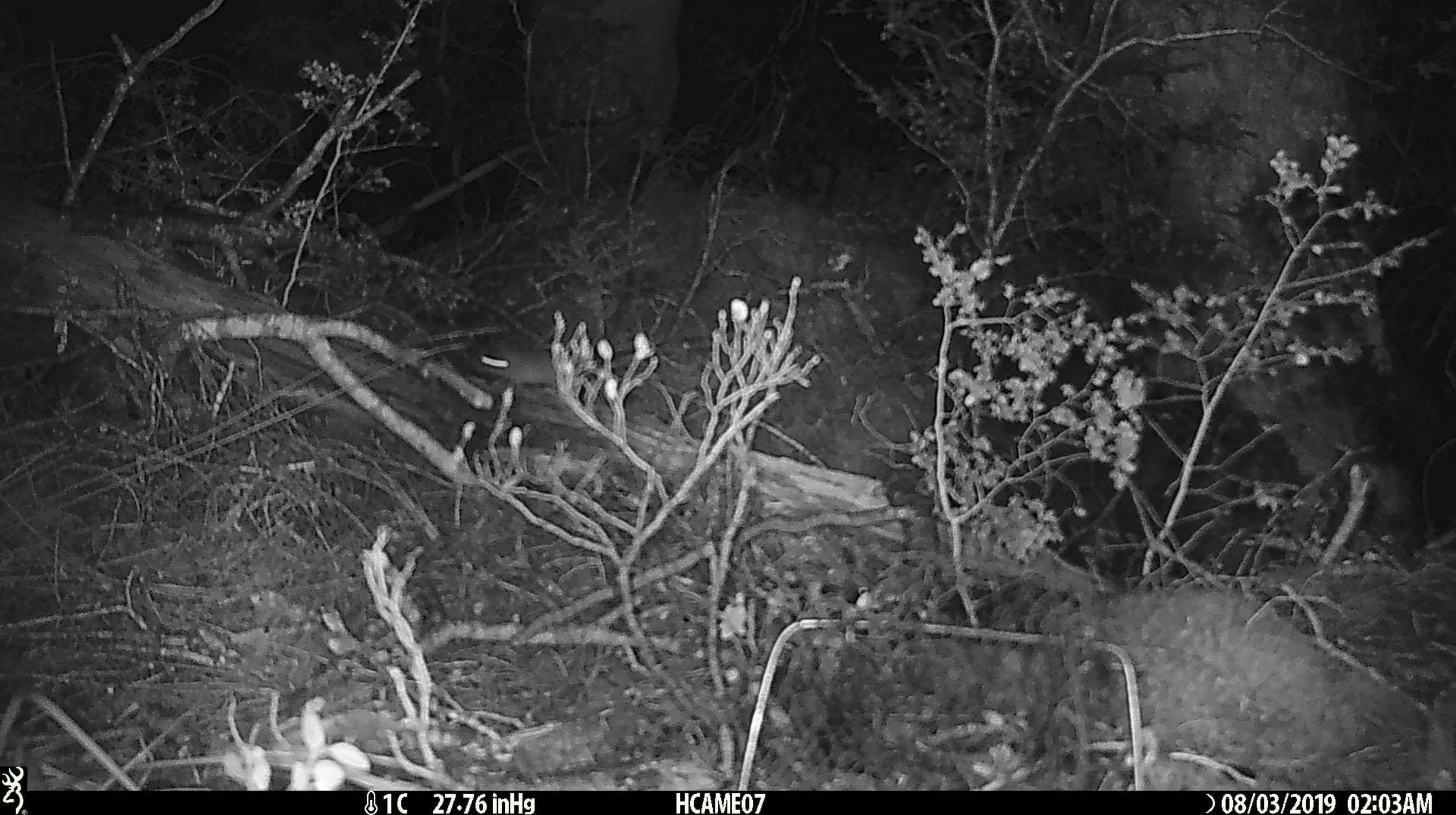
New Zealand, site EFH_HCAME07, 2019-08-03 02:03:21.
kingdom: Animalia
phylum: Chordata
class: Mammalia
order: Rodentia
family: Muridae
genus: Mus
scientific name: Mus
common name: mouse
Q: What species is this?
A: Mouse (Mus).